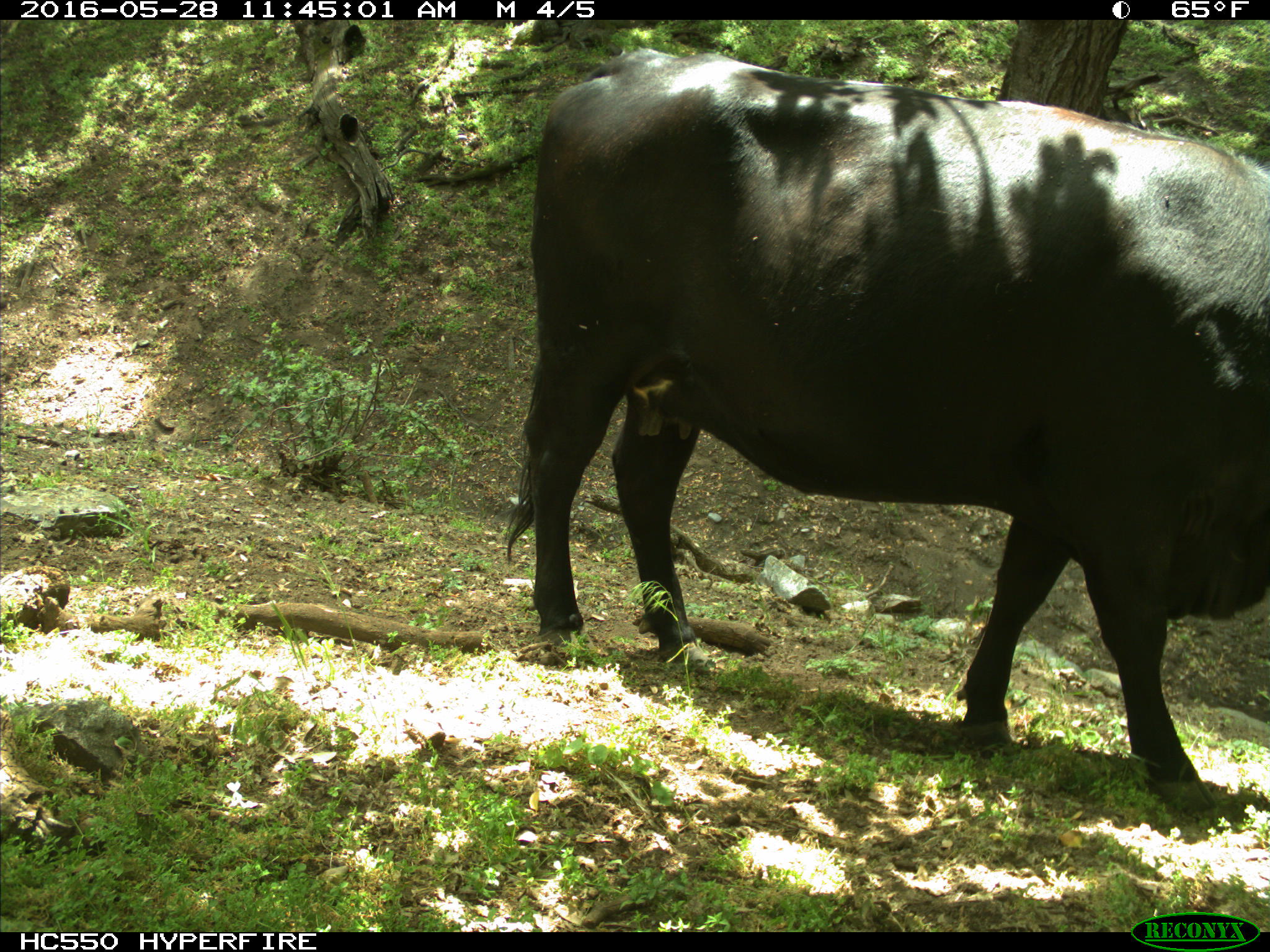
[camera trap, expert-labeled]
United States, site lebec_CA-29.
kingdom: Animalia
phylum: Chordata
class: Mammalia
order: Artiodactyla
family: Bovidae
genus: Bos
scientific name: Bos taurus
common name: domestic cow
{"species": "Bos taurus (domestic cow)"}